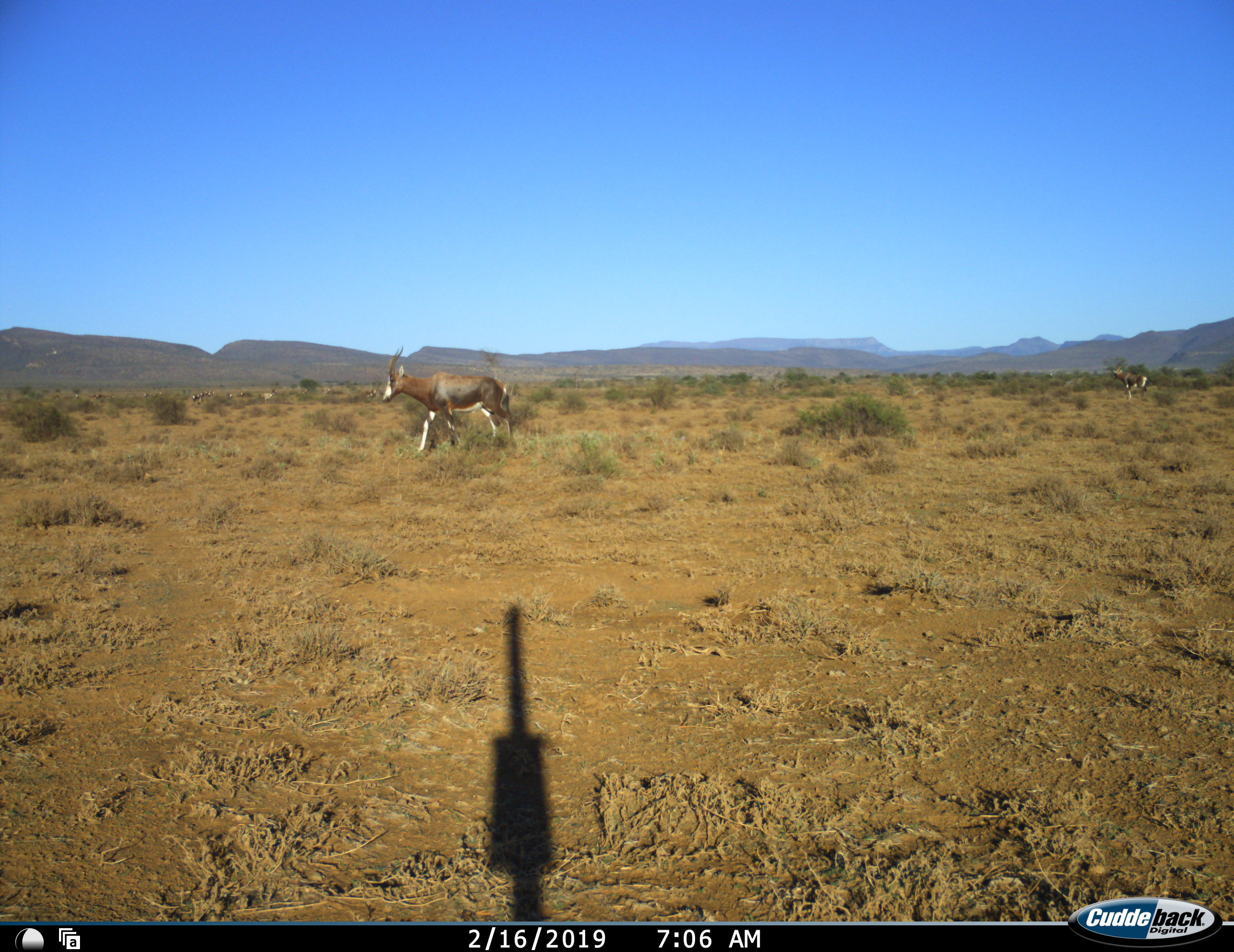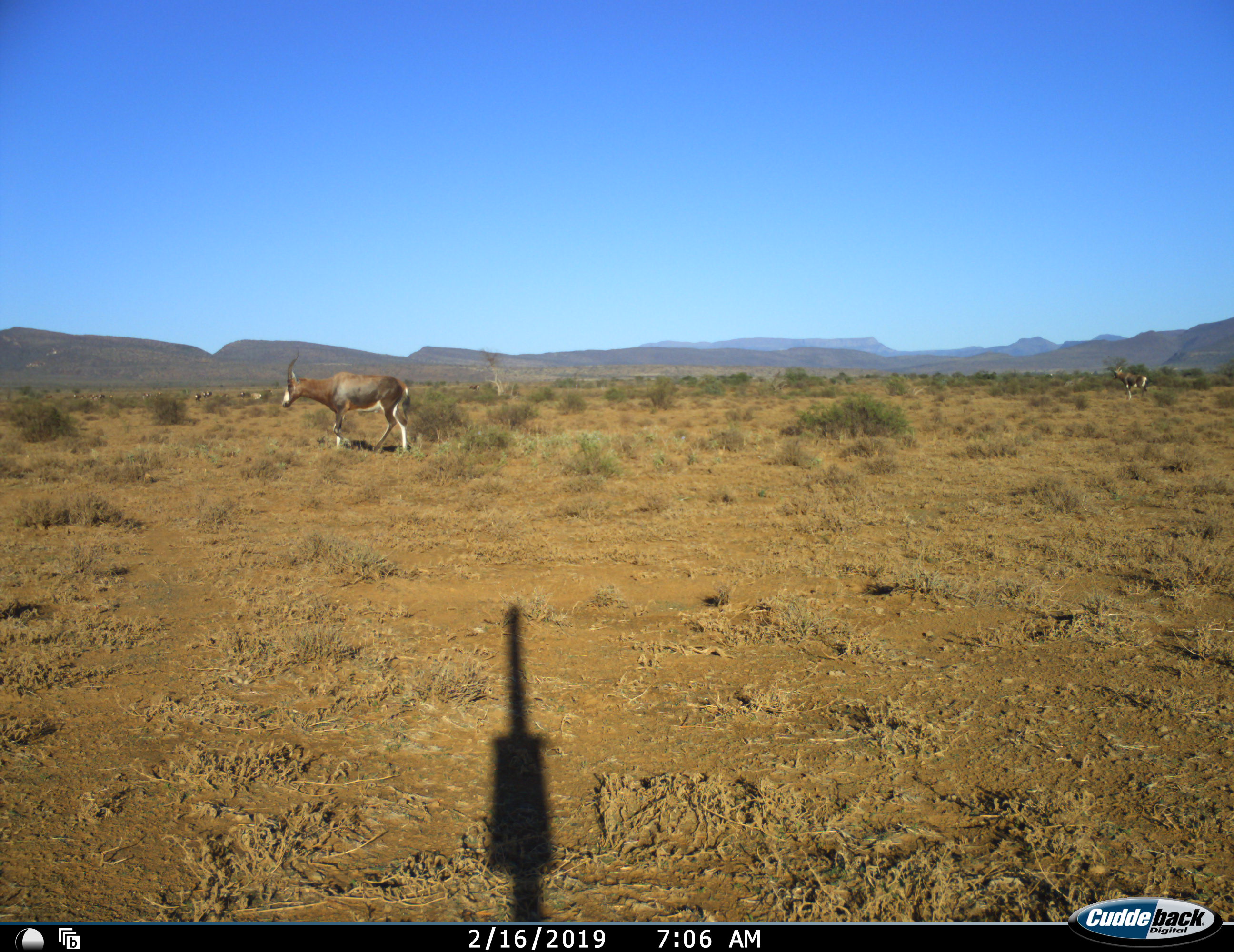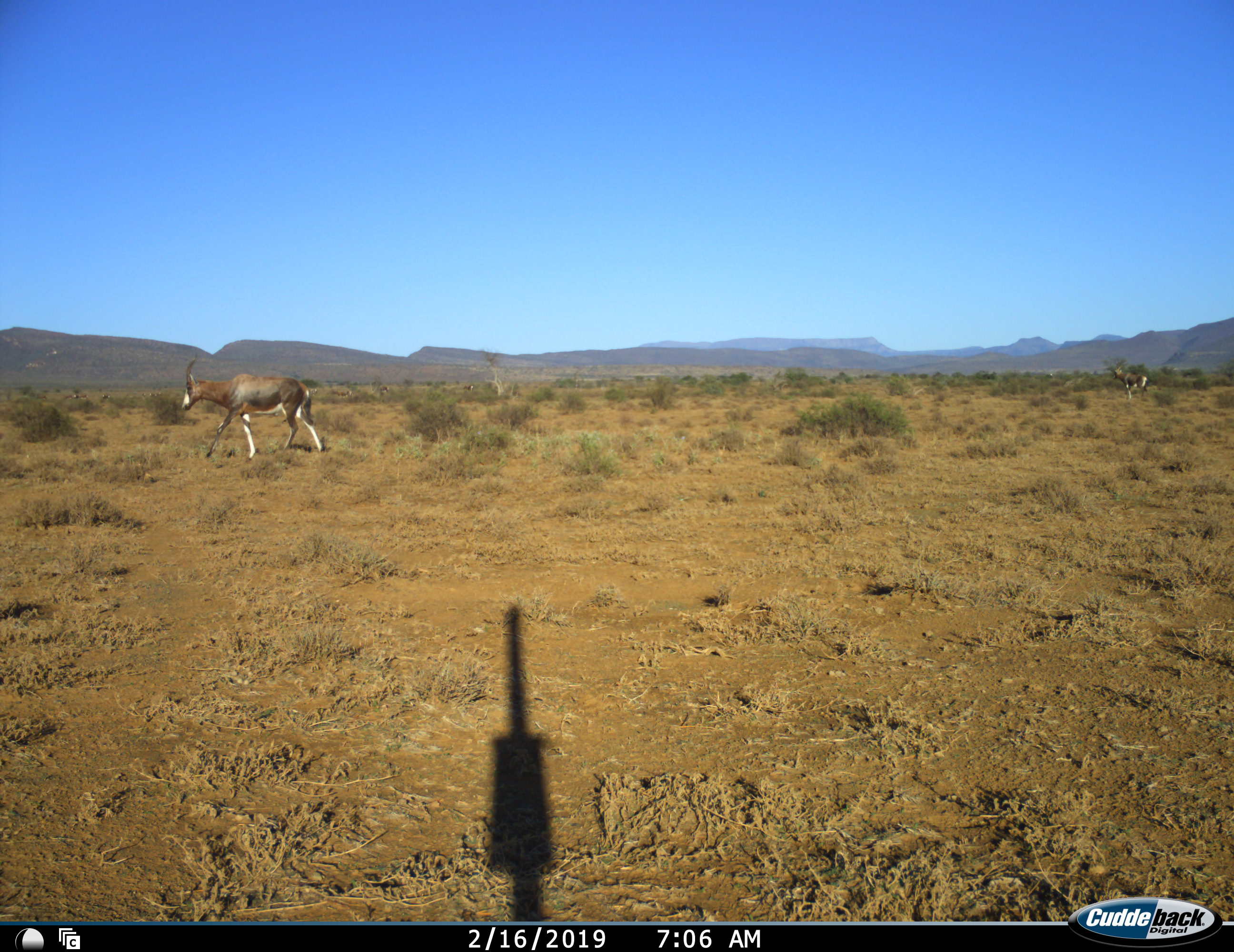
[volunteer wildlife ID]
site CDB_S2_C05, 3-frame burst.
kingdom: Animalia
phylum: Chordata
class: Mammalia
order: Artiodactyla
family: Bovidae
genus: Damaliscus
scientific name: Damaliscus pygargus phillipsi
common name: blesbok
Blesbok (Damaliscus pygargus phillipsi), count 2. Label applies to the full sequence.